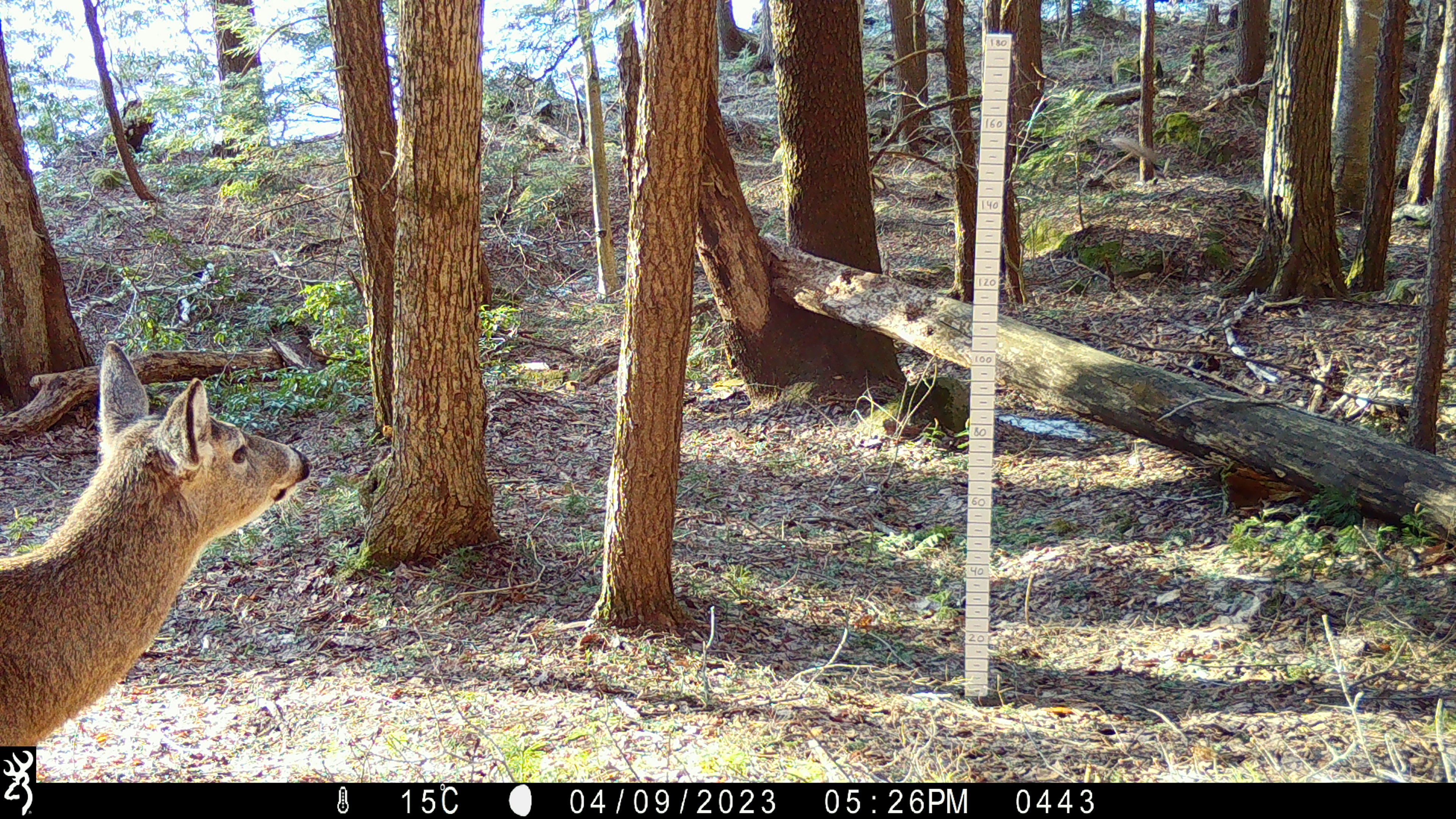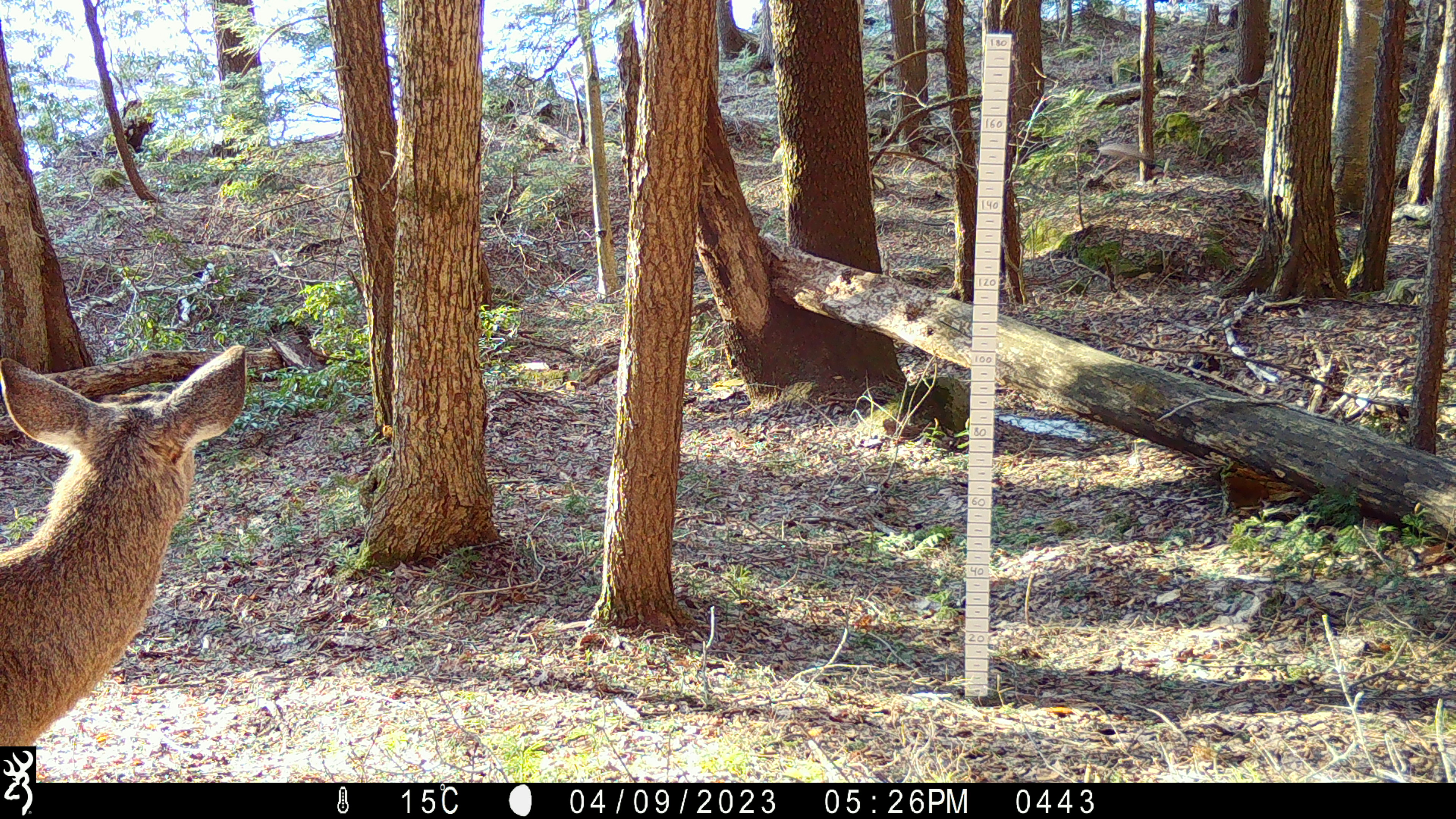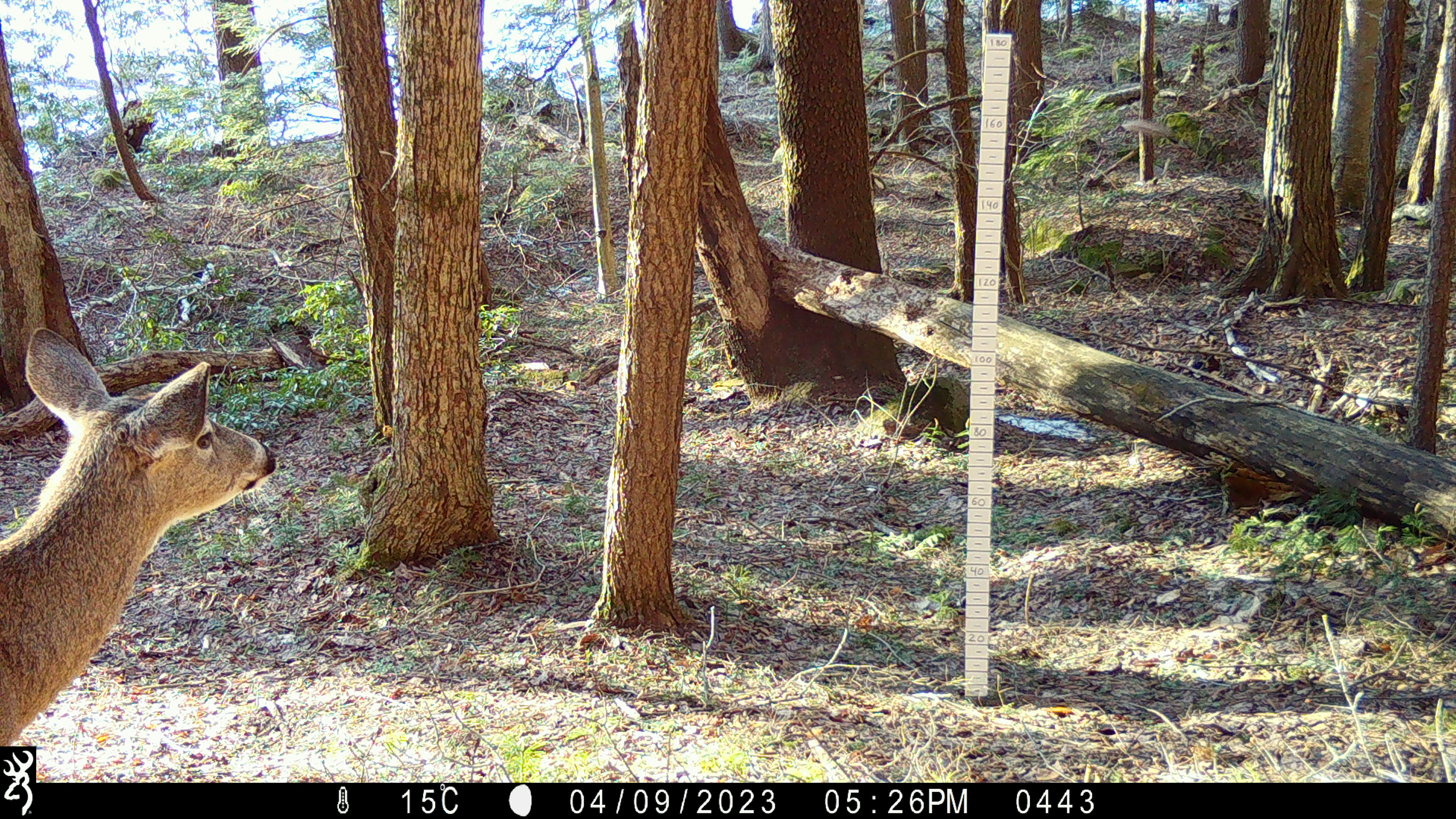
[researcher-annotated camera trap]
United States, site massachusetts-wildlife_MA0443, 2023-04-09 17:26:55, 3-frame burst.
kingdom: Animalia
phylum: Chordata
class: Mammalia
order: Artiodactyla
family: Cervidae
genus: Odocoileus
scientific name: Odocoileus virginianus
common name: white-tailed deer